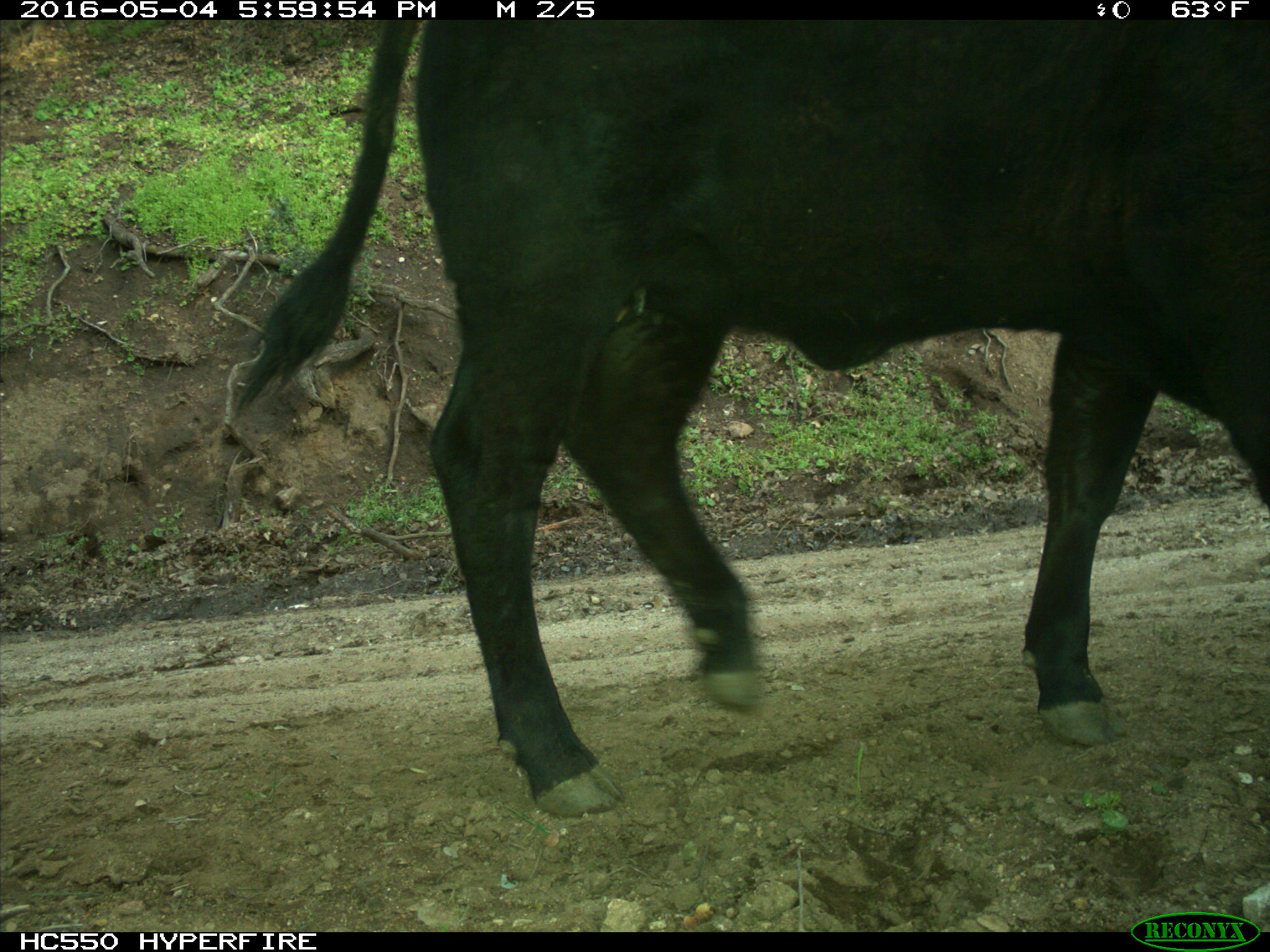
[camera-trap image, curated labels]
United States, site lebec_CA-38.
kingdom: Animalia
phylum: Chordata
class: Mammalia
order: Artiodactyla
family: Bovidae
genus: Bos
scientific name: Bos taurus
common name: domestic cow